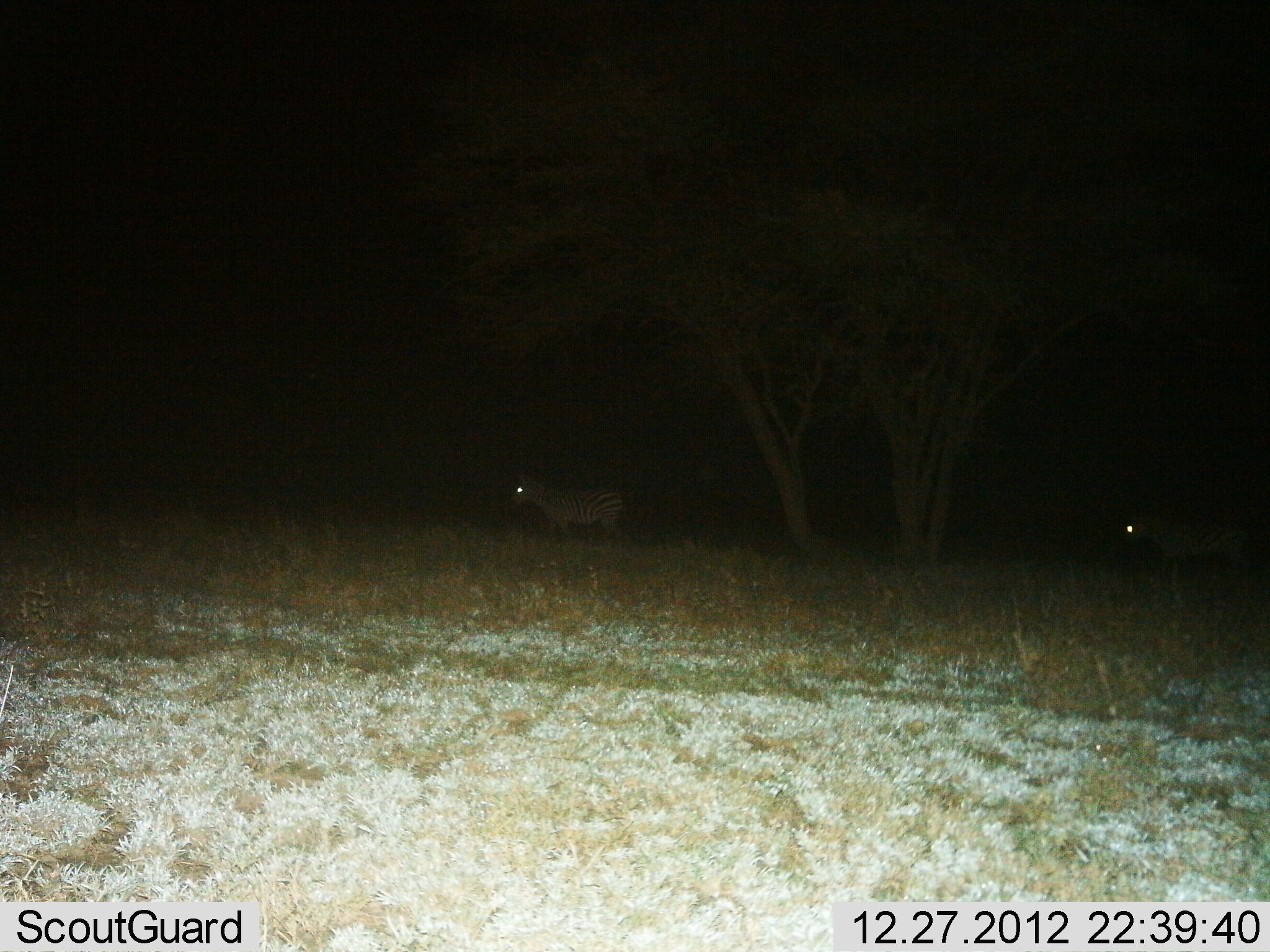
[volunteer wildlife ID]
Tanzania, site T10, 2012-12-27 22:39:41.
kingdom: Animalia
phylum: Chordata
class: Mammalia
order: Perissodactyla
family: Equidae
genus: Equus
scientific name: Equus quagga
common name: plains zebra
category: zebra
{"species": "zebra (plains zebra) (Equus quagga)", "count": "2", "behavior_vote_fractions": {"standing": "60%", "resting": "0%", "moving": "40%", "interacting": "0%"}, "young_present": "0%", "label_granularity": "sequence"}